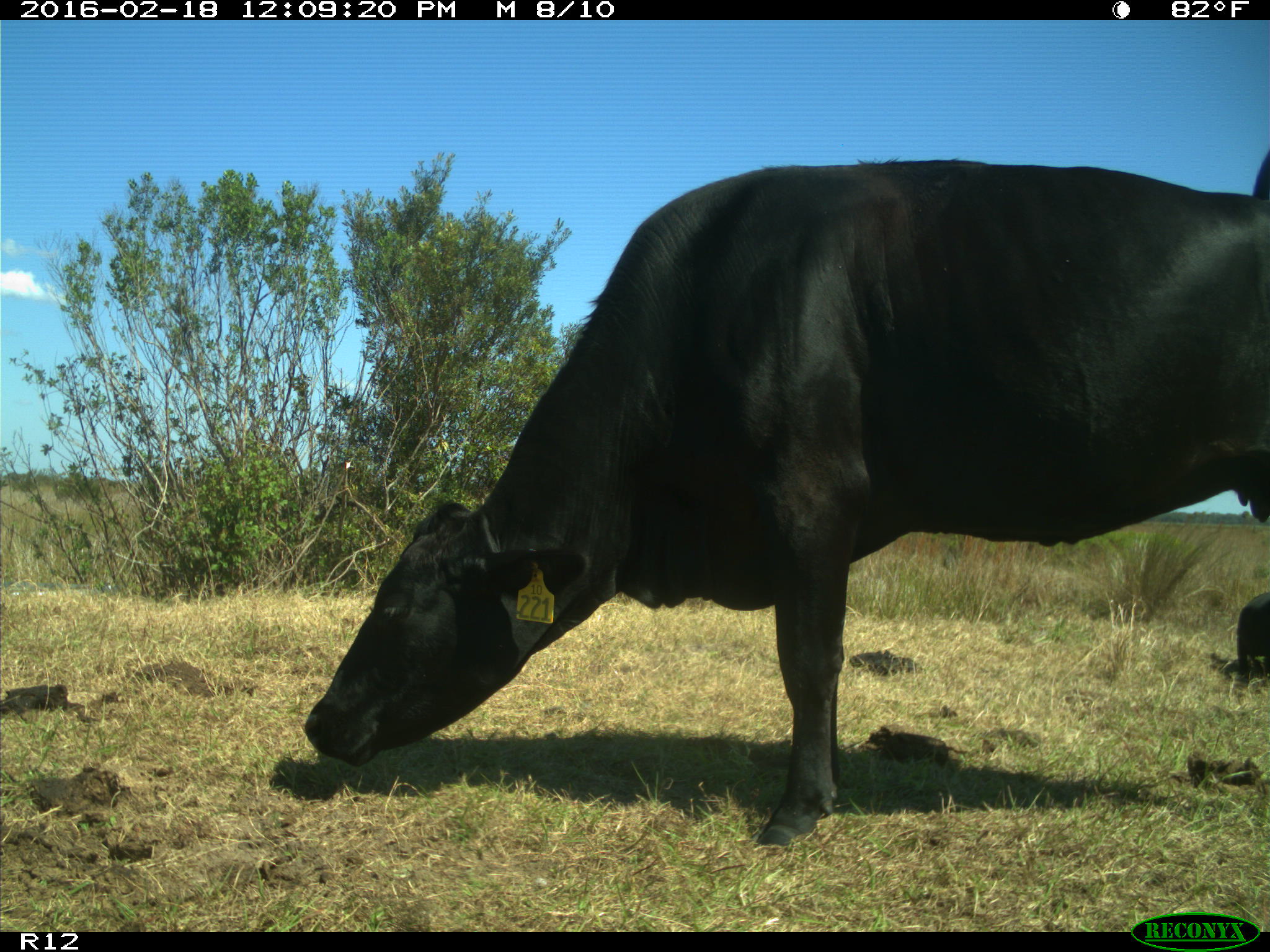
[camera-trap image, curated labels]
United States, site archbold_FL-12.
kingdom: Animalia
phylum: Chordata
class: Mammalia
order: Artiodactyla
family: Bovidae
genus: Bos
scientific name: Bos taurus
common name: domestic cow